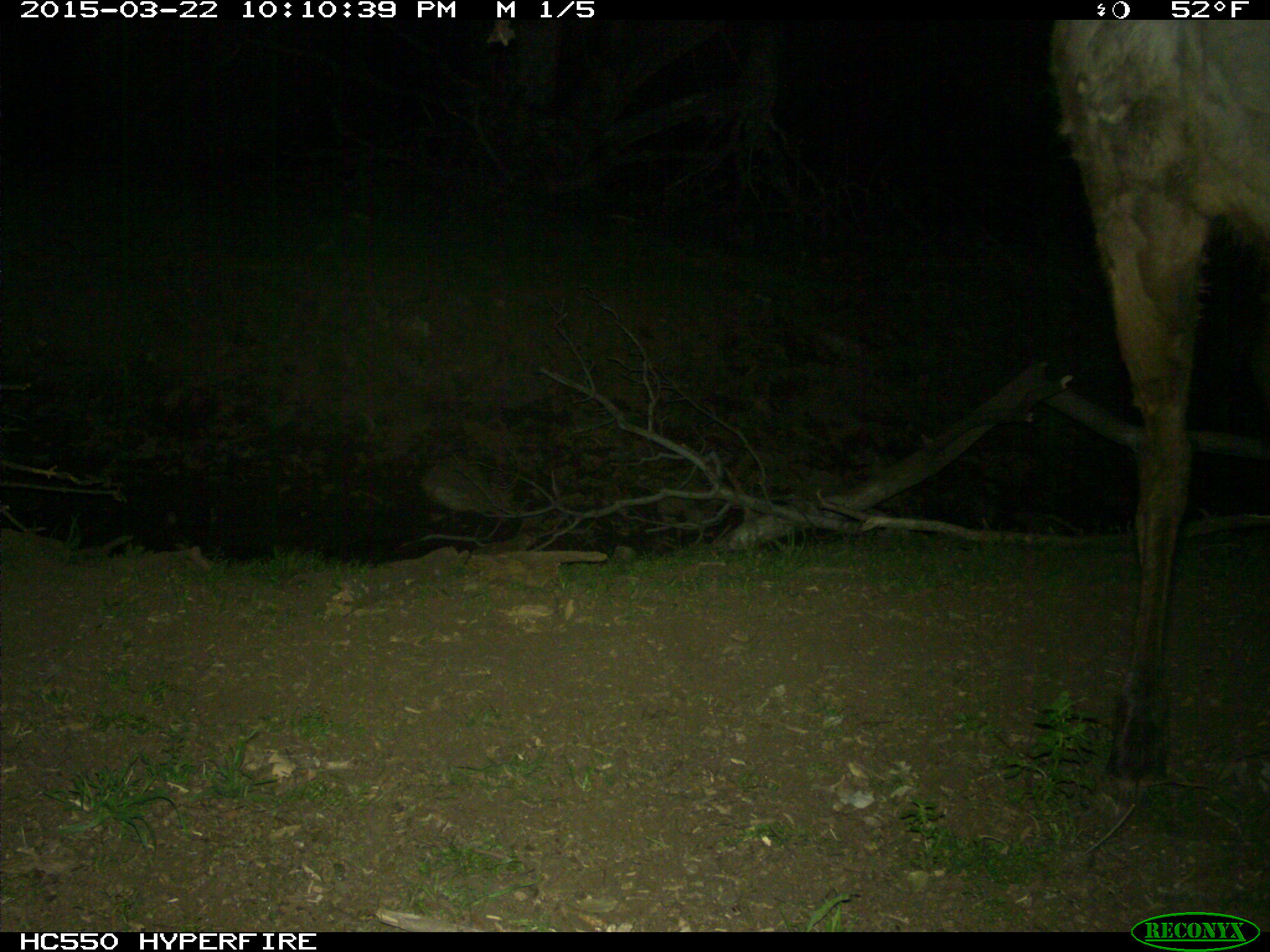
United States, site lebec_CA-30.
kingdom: Animalia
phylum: Chordata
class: Mammalia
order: Artiodactyla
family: Cervidae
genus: Cervus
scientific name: Cervus canadensis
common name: elk